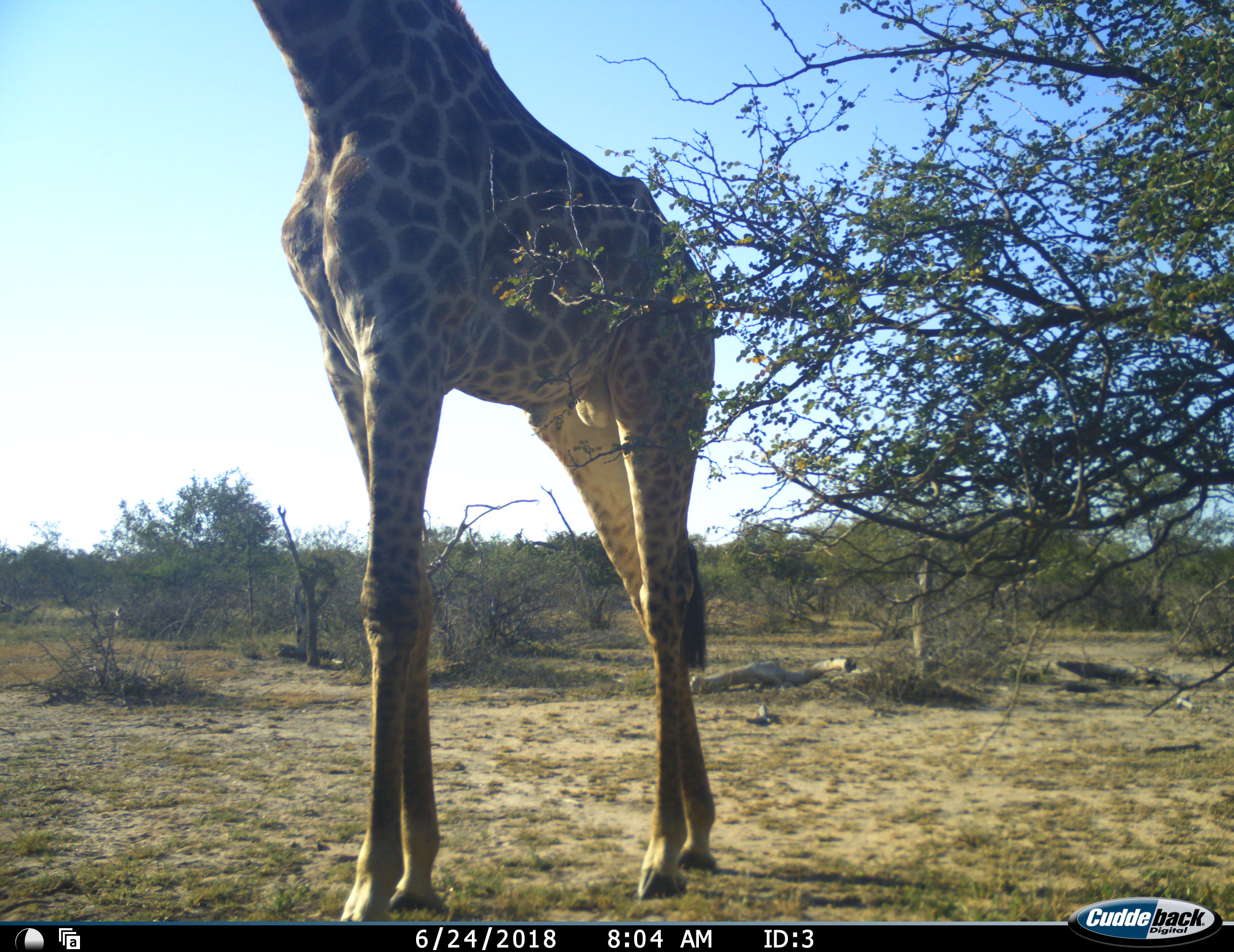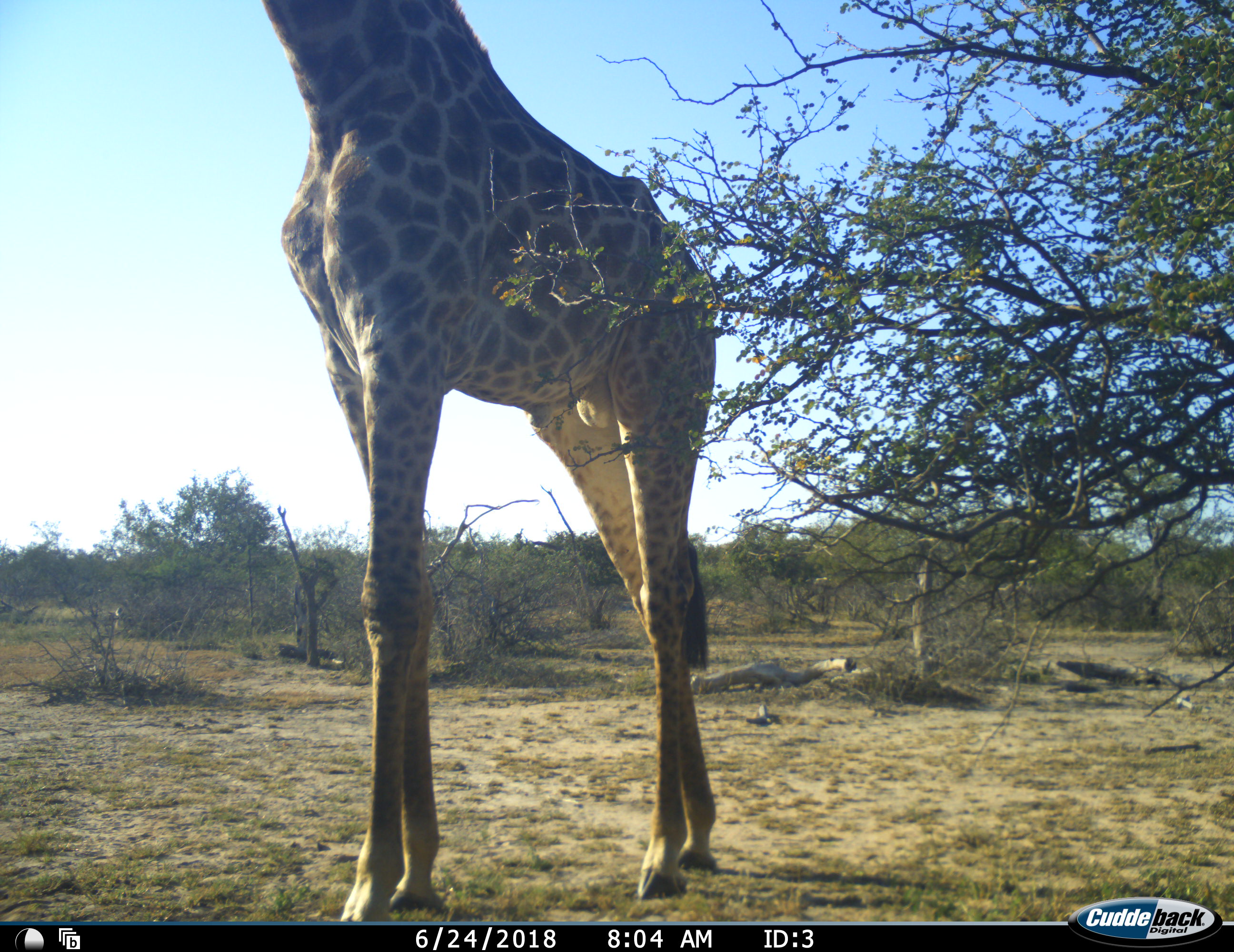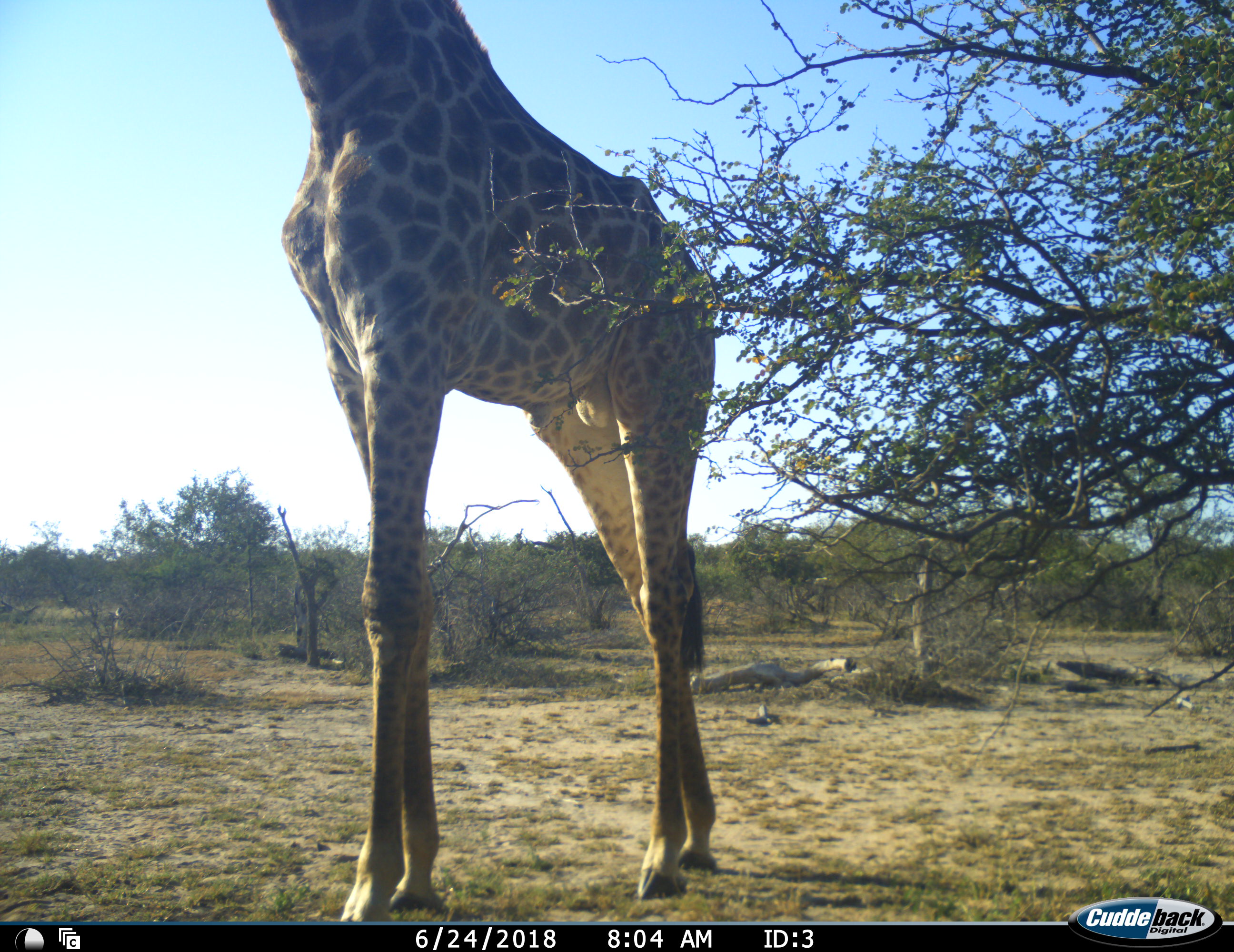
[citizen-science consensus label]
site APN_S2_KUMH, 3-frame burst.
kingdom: Animalia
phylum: Chordata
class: Mammalia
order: Artiodactyla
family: Giraffidae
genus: Giraffa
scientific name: Giraffa camelopardalis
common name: giraffe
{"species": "giraffe (Giraffa camelopardalis)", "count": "1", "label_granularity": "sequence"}